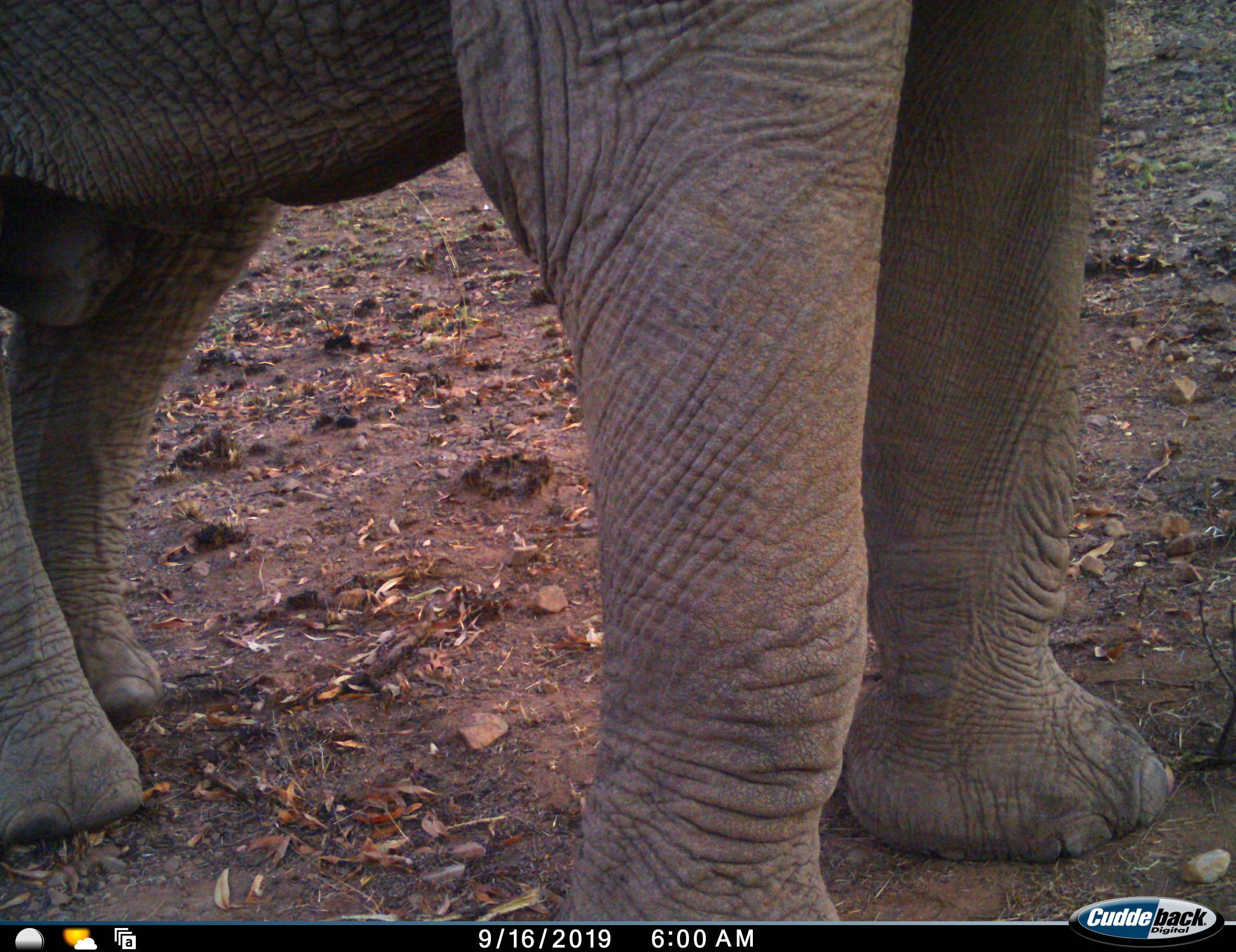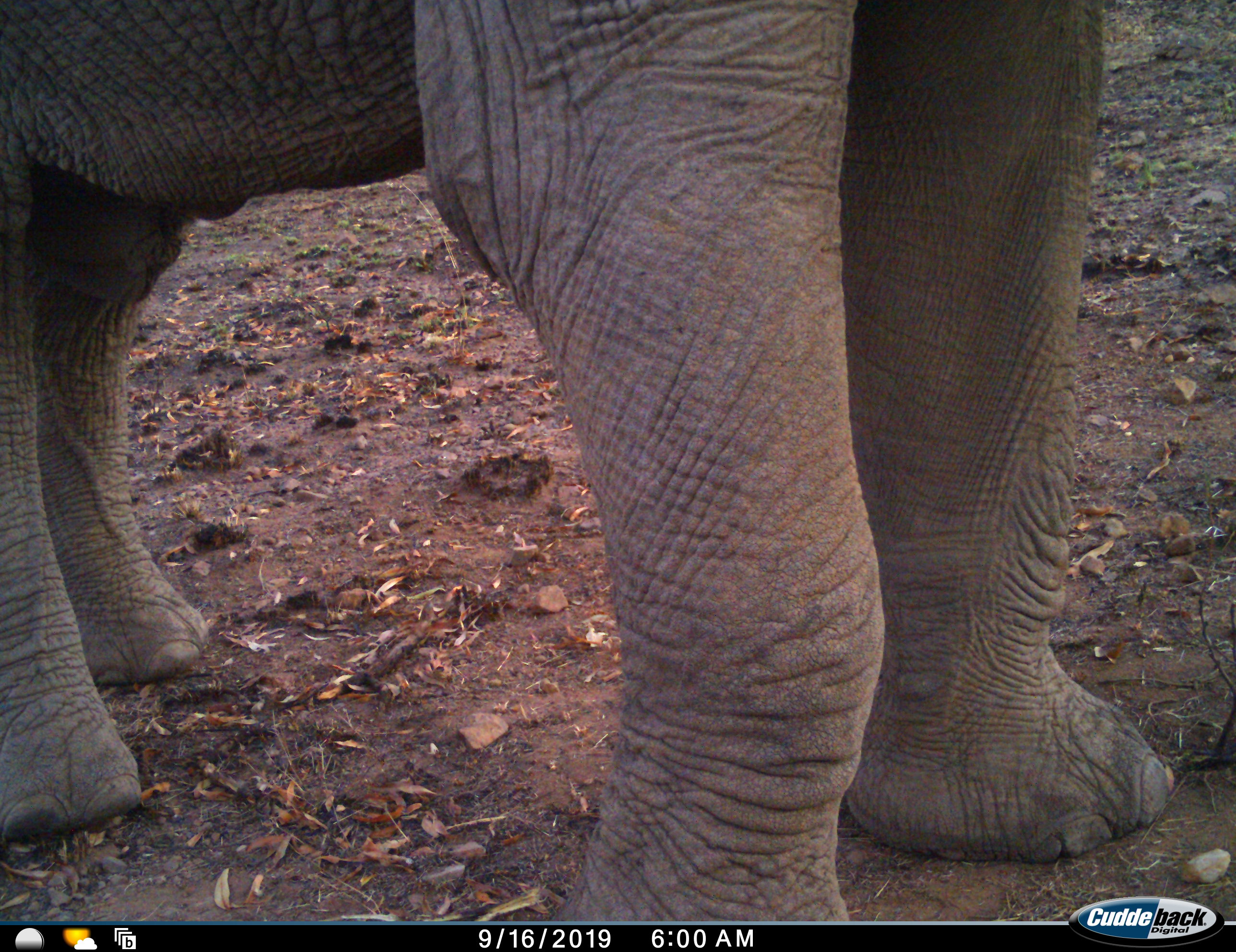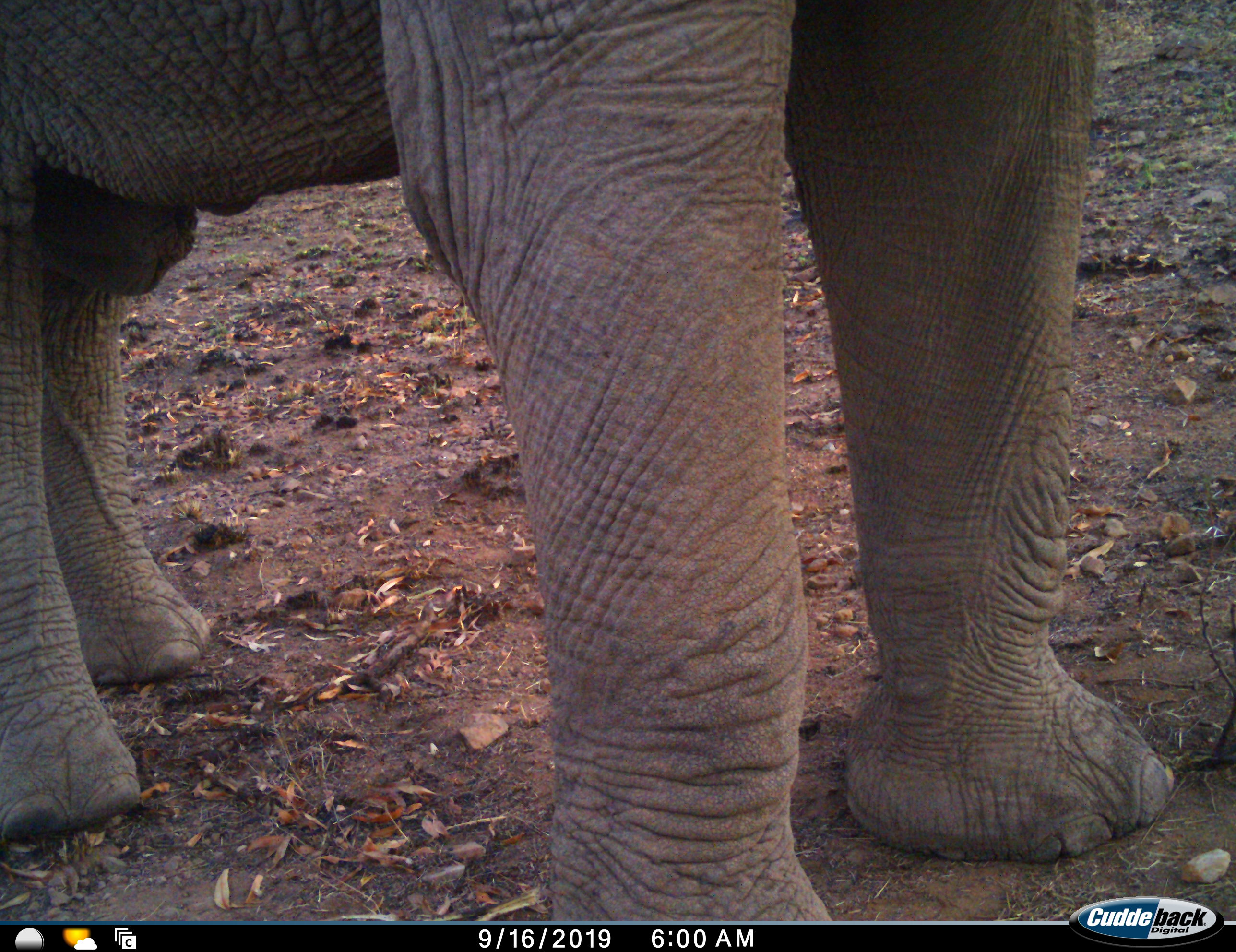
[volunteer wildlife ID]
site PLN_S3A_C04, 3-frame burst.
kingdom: Animalia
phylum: Chordata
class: Mammalia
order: Proboscidea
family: Elephantidae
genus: Loxodonta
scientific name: Loxodonta africana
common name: african bush elephant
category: elephant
Elephant (african bush elephant) (Loxodonta africana), count 1. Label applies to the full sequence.